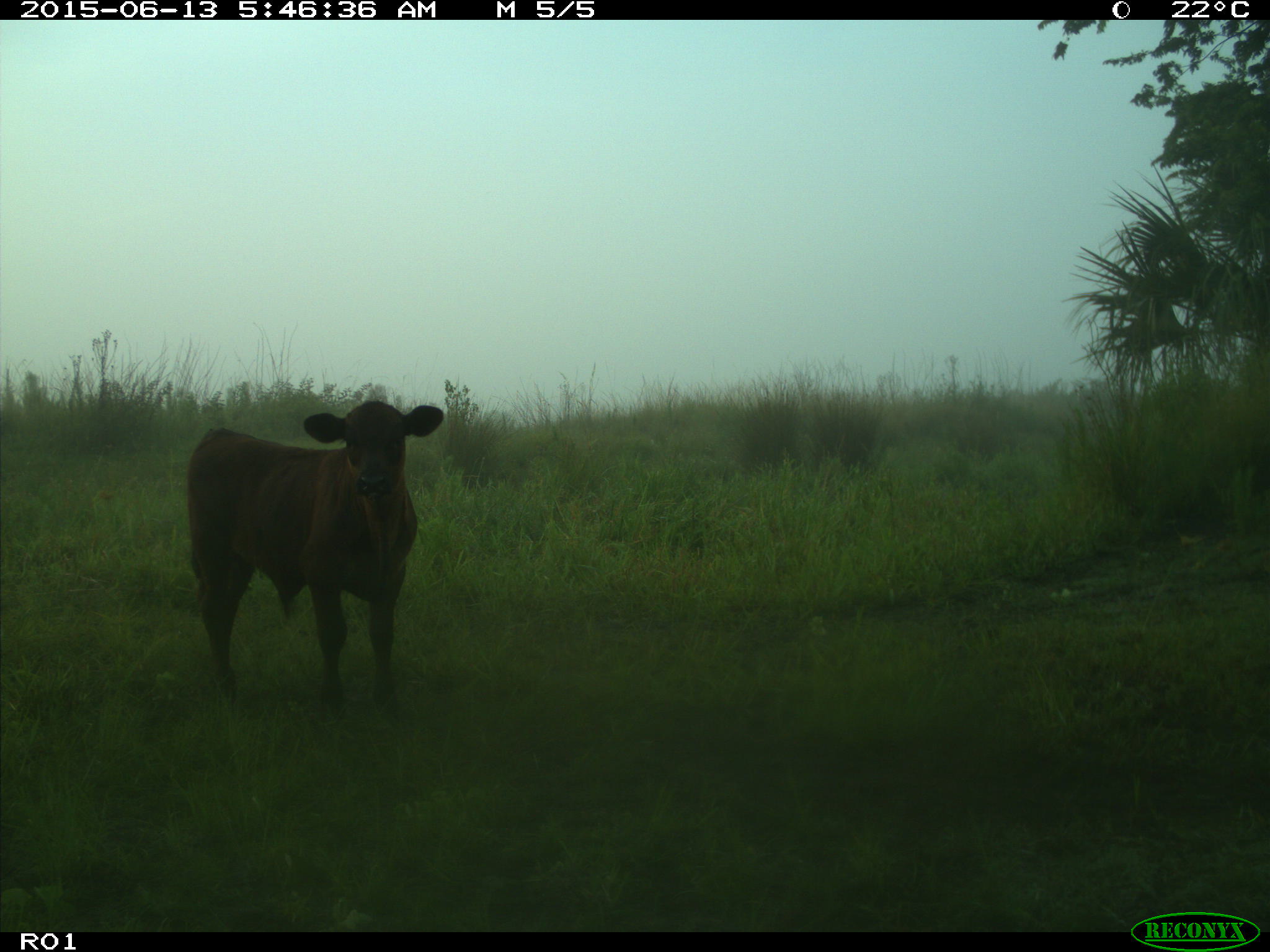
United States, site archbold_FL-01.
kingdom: Animalia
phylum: Chordata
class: Mammalia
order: Artiodactyla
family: Bovidae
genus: Bos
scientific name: Bos taurus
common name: domestic cow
Bos taurus (domestic cow).